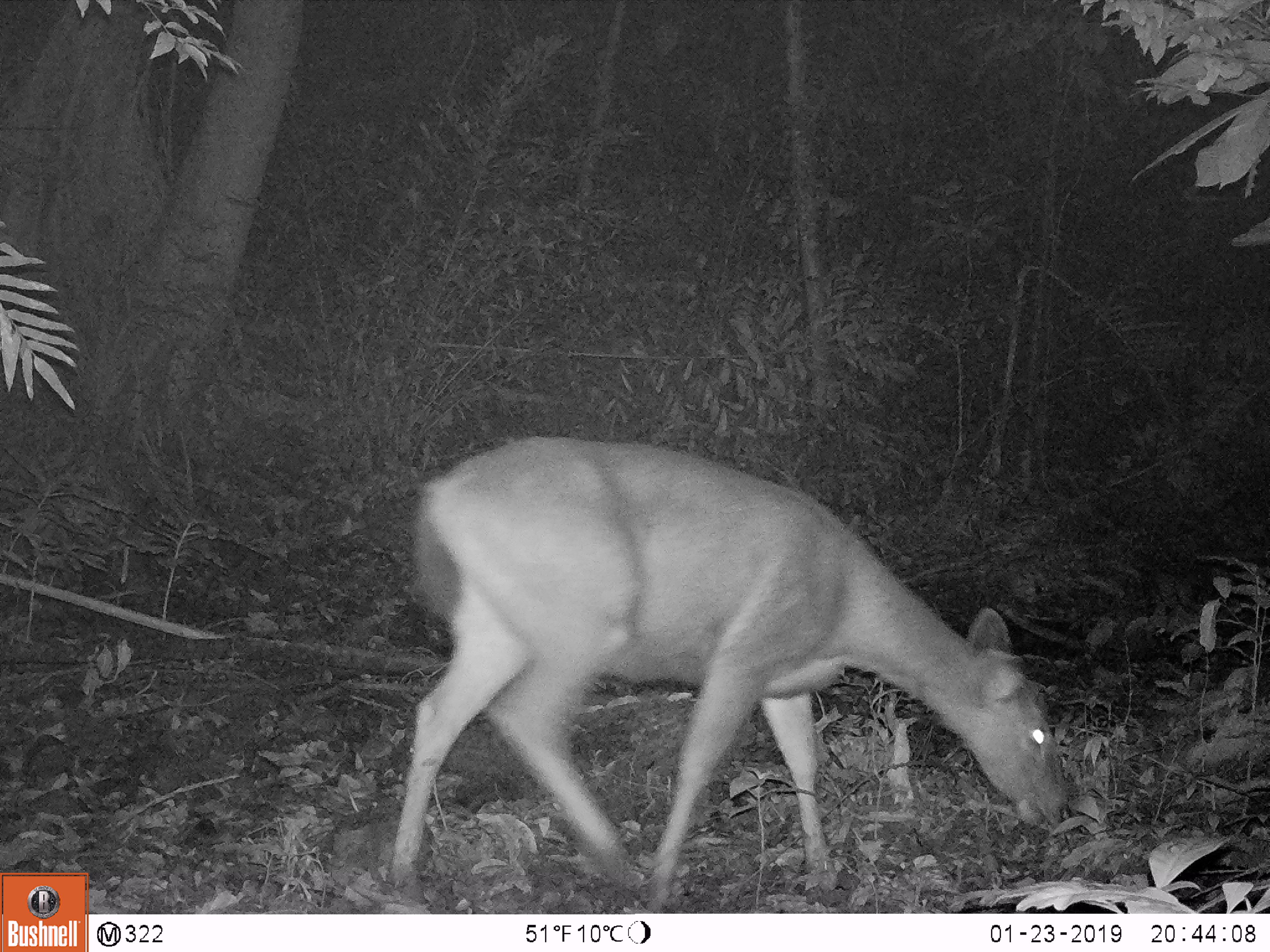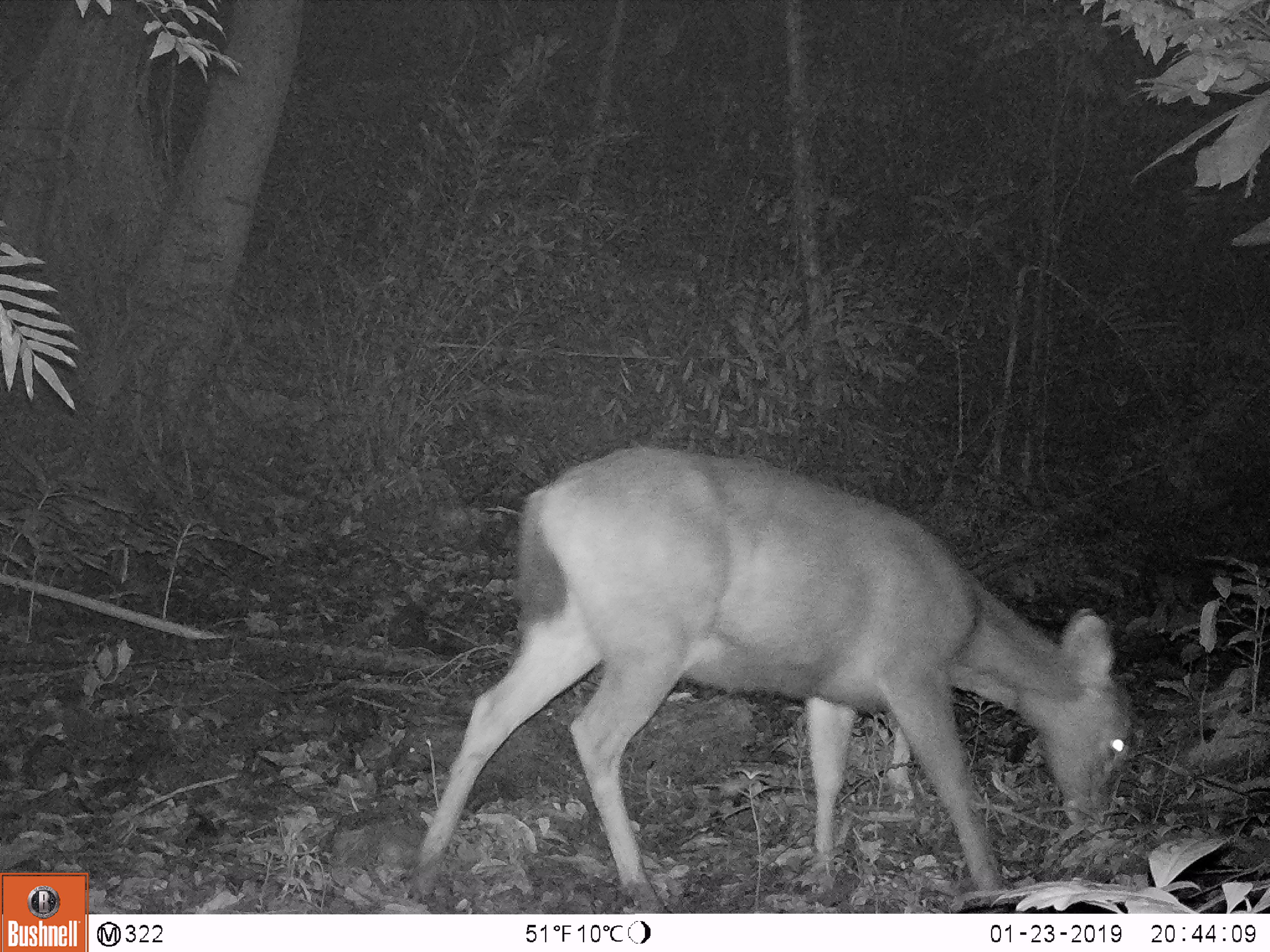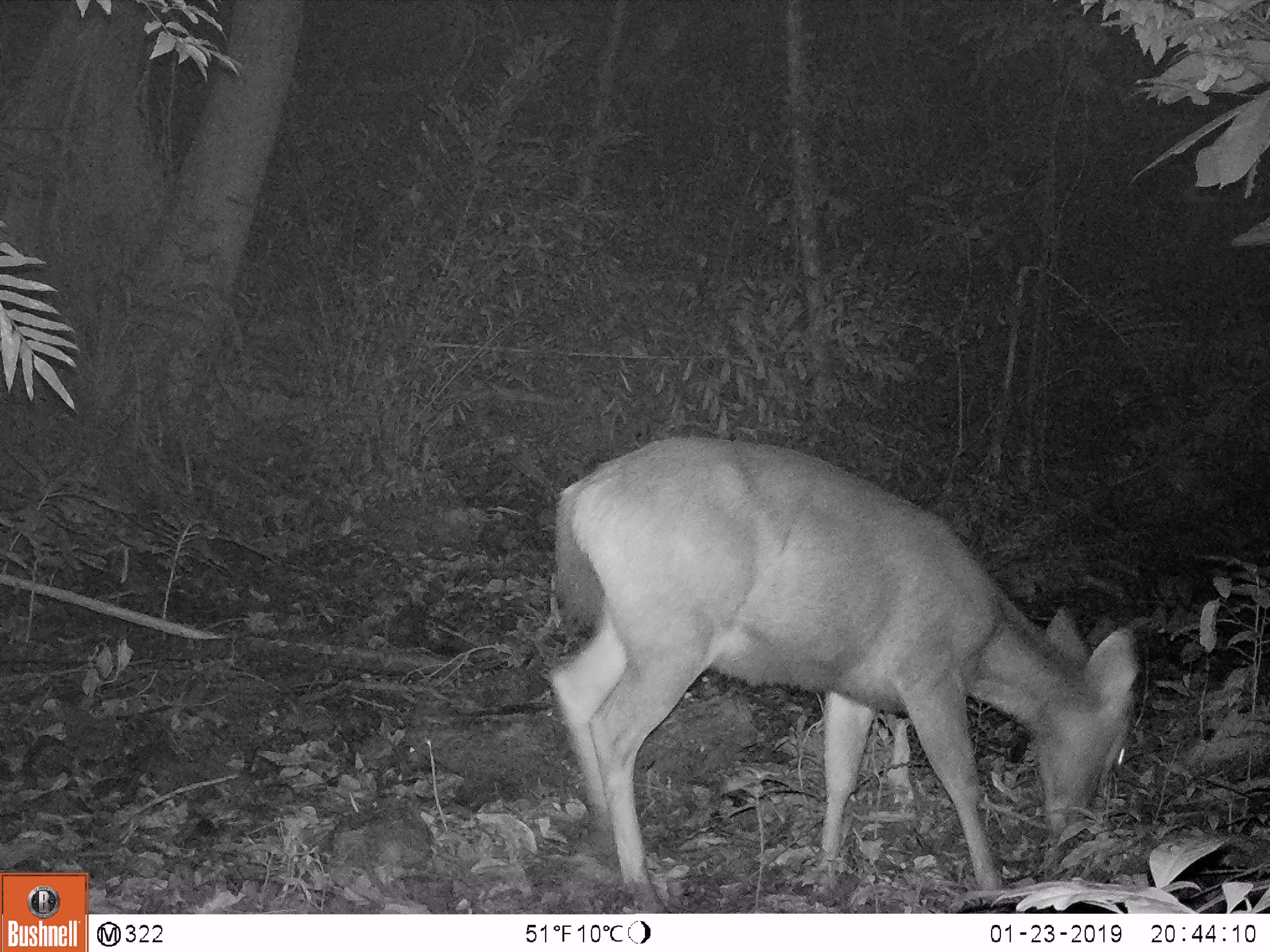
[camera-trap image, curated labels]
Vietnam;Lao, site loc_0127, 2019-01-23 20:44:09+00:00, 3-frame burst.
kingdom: Animalia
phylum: Chordata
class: Mammalia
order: Artiodactyla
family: Cervidae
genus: Rusa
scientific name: Rusa unicolor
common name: sambar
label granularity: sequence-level